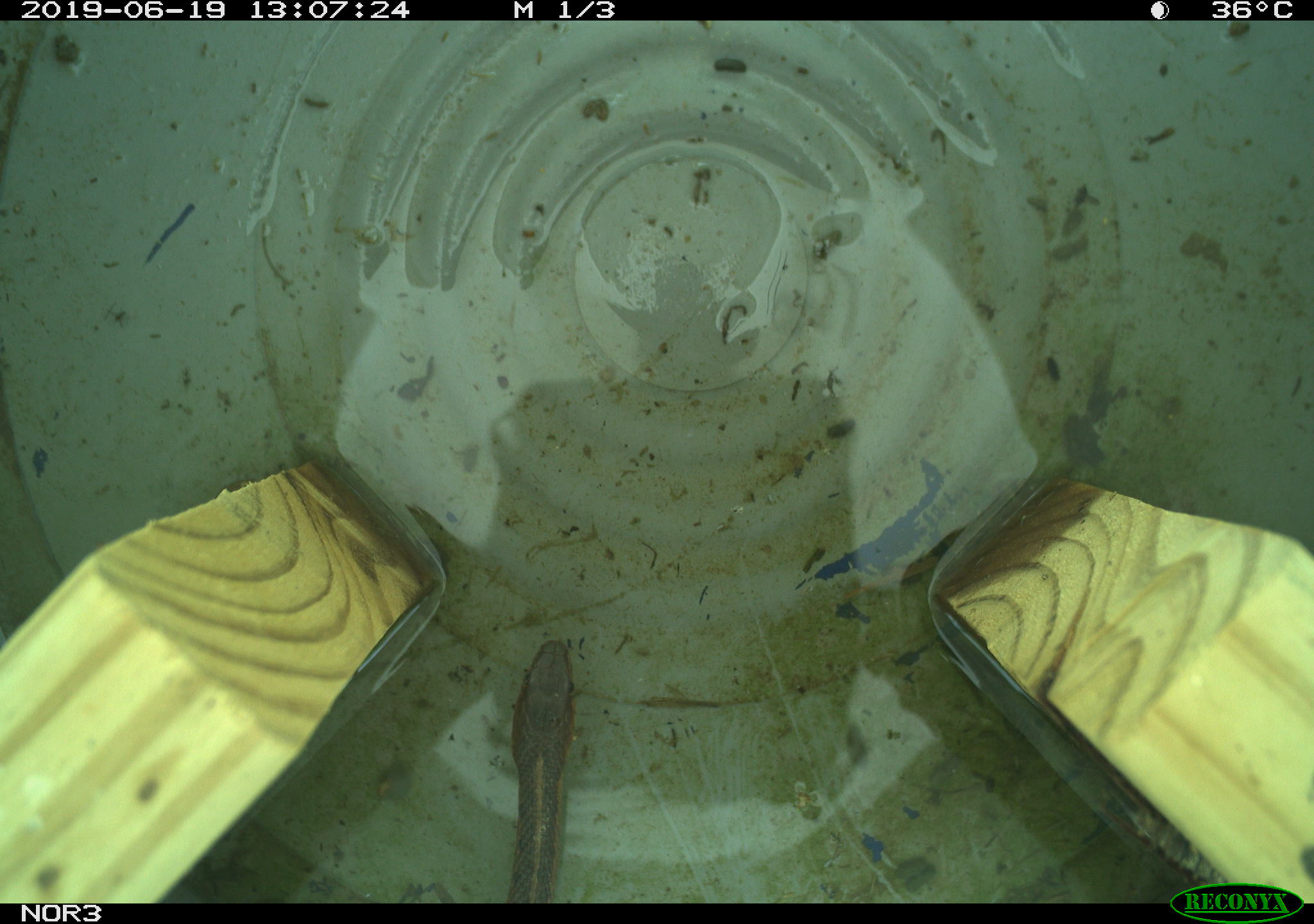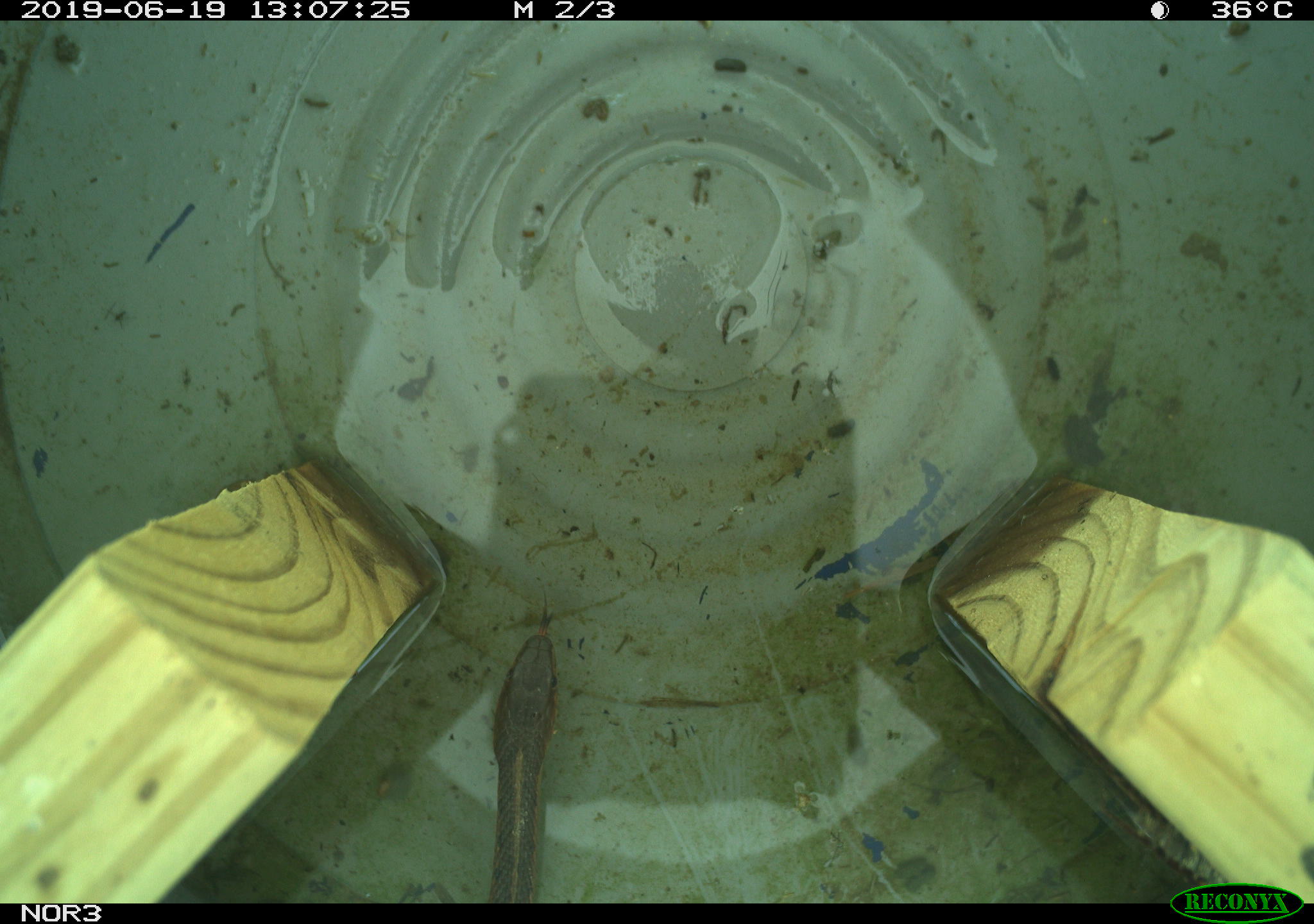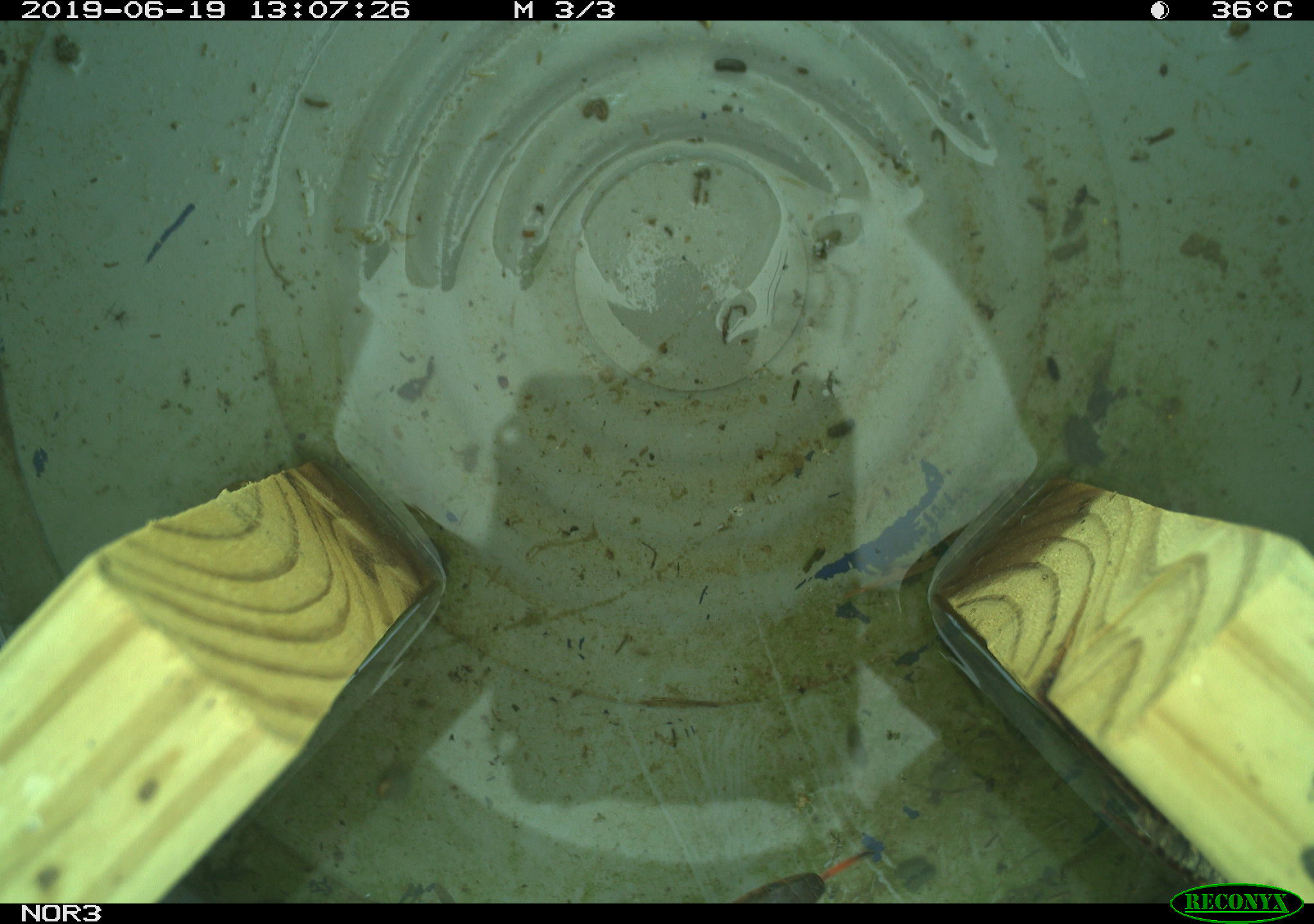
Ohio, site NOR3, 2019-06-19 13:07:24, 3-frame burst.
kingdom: Animalia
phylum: Chordata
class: Reptilia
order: Squamata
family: Colubridae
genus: Thamnophis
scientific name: Thamnophis sirtalis sirtalis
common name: eastern gartersnake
Eastern gartersnake (Thamnophis sirtalis sirtalis).